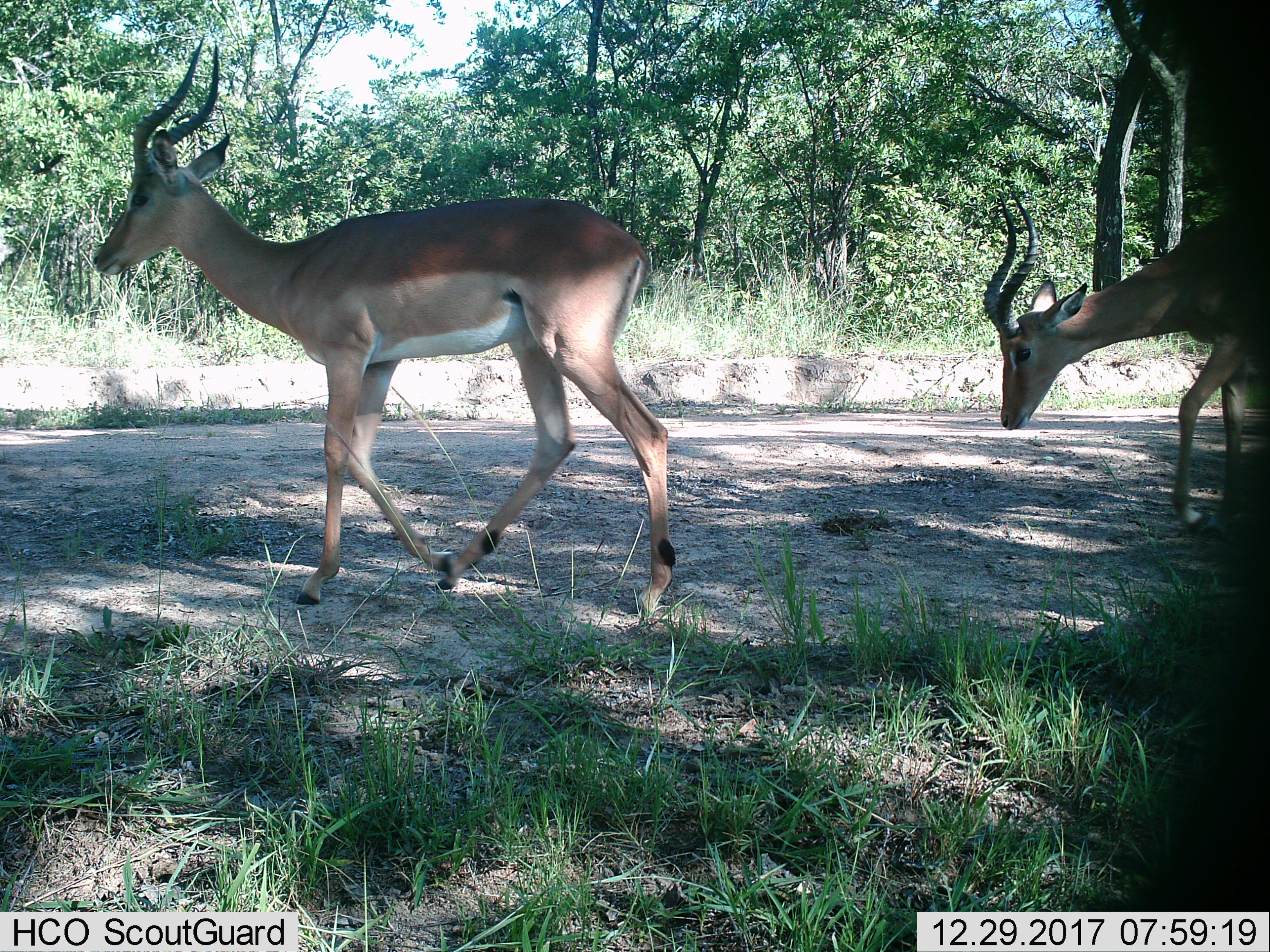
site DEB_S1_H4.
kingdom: Animalia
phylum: Chordata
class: Mammalia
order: Artiodactyla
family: Bovidae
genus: Aepyceros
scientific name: Aepyceros melampus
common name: impala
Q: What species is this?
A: Impala (Aepyceros melampus).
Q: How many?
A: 2.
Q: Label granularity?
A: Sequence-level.